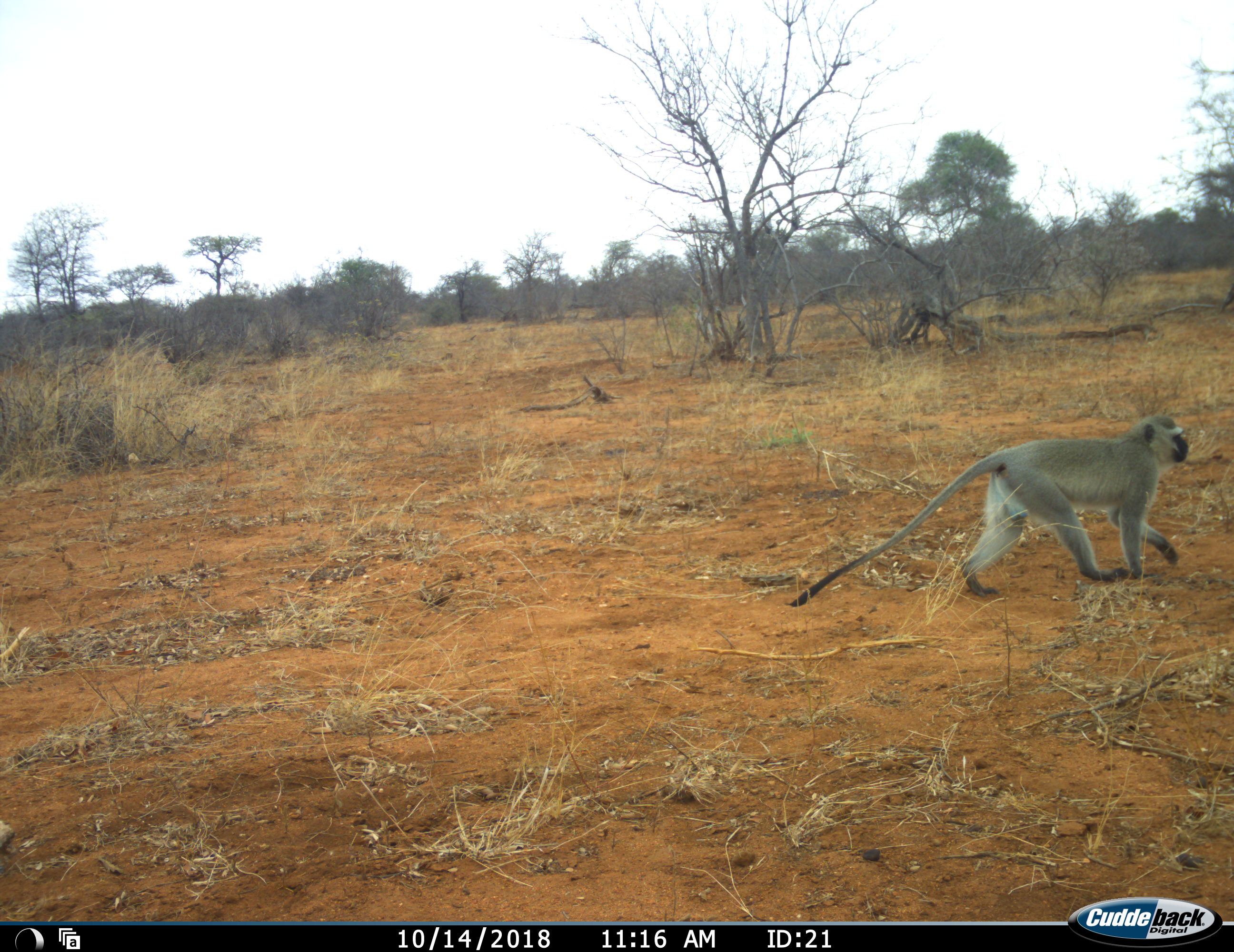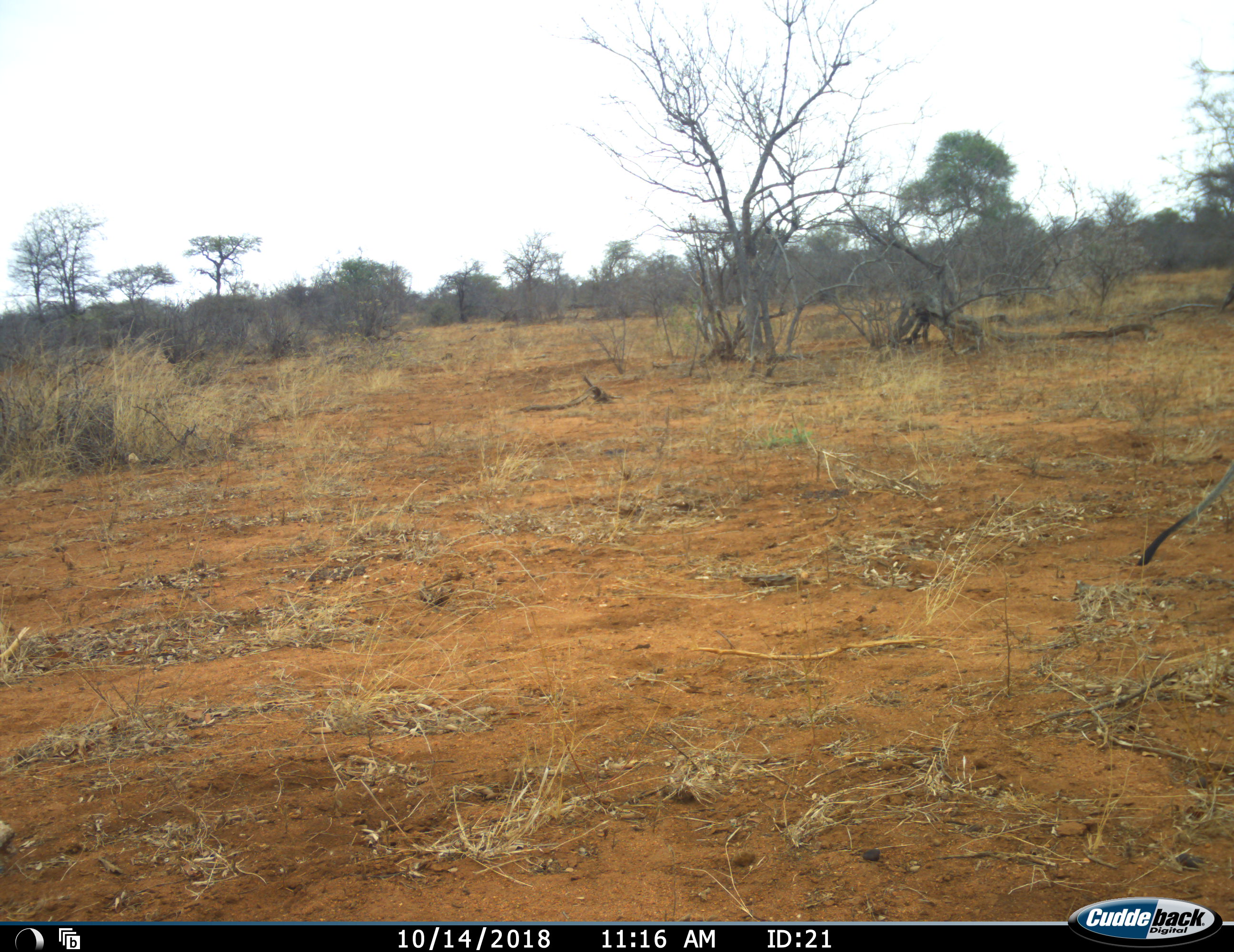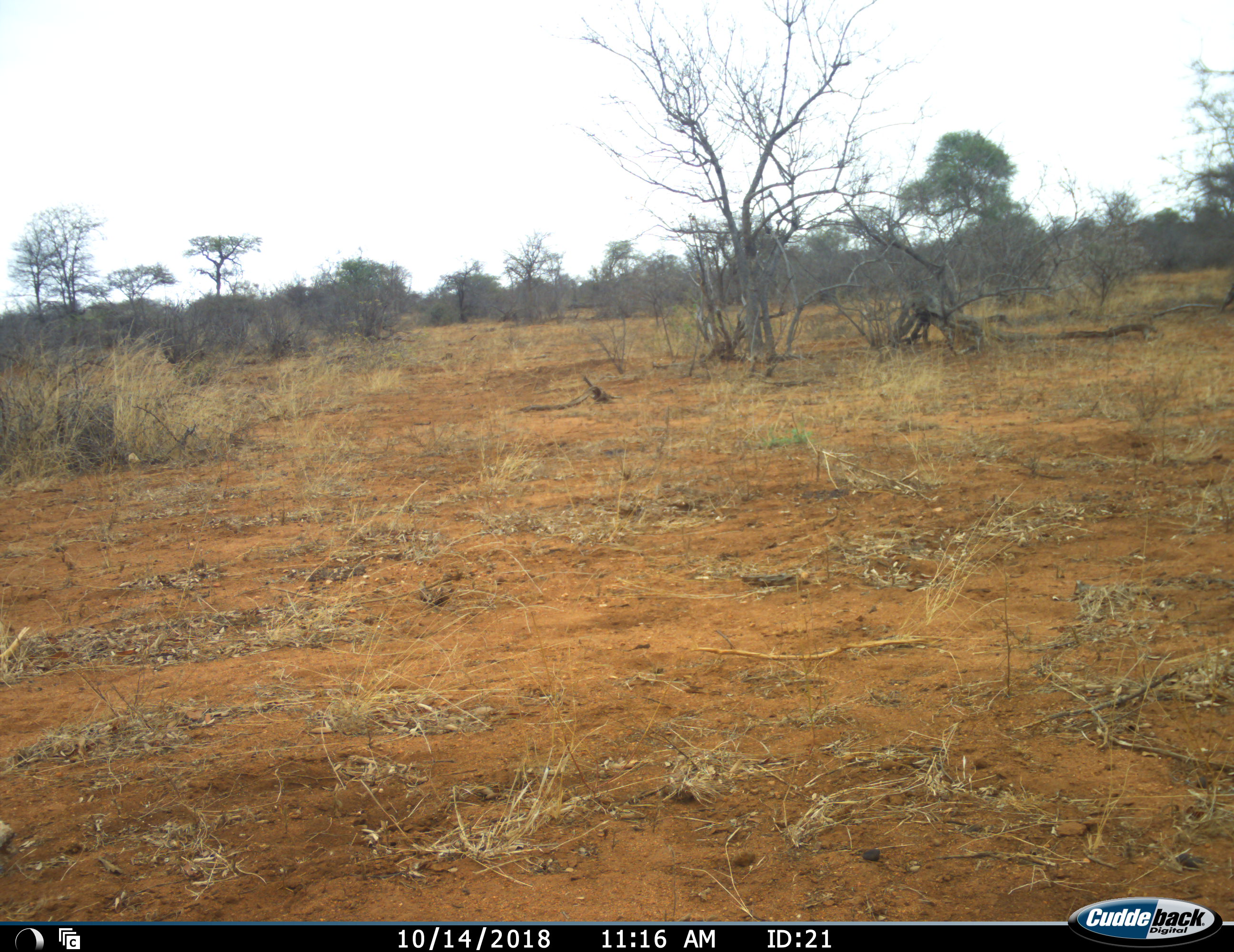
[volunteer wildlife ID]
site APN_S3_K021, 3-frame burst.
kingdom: Animalia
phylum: Chordata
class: Mammalia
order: Primates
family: Cercopithecidae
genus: Chlorocebus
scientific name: Chlorocebus pygerythrus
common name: vervet monkey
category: monkeyvervet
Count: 1.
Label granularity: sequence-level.